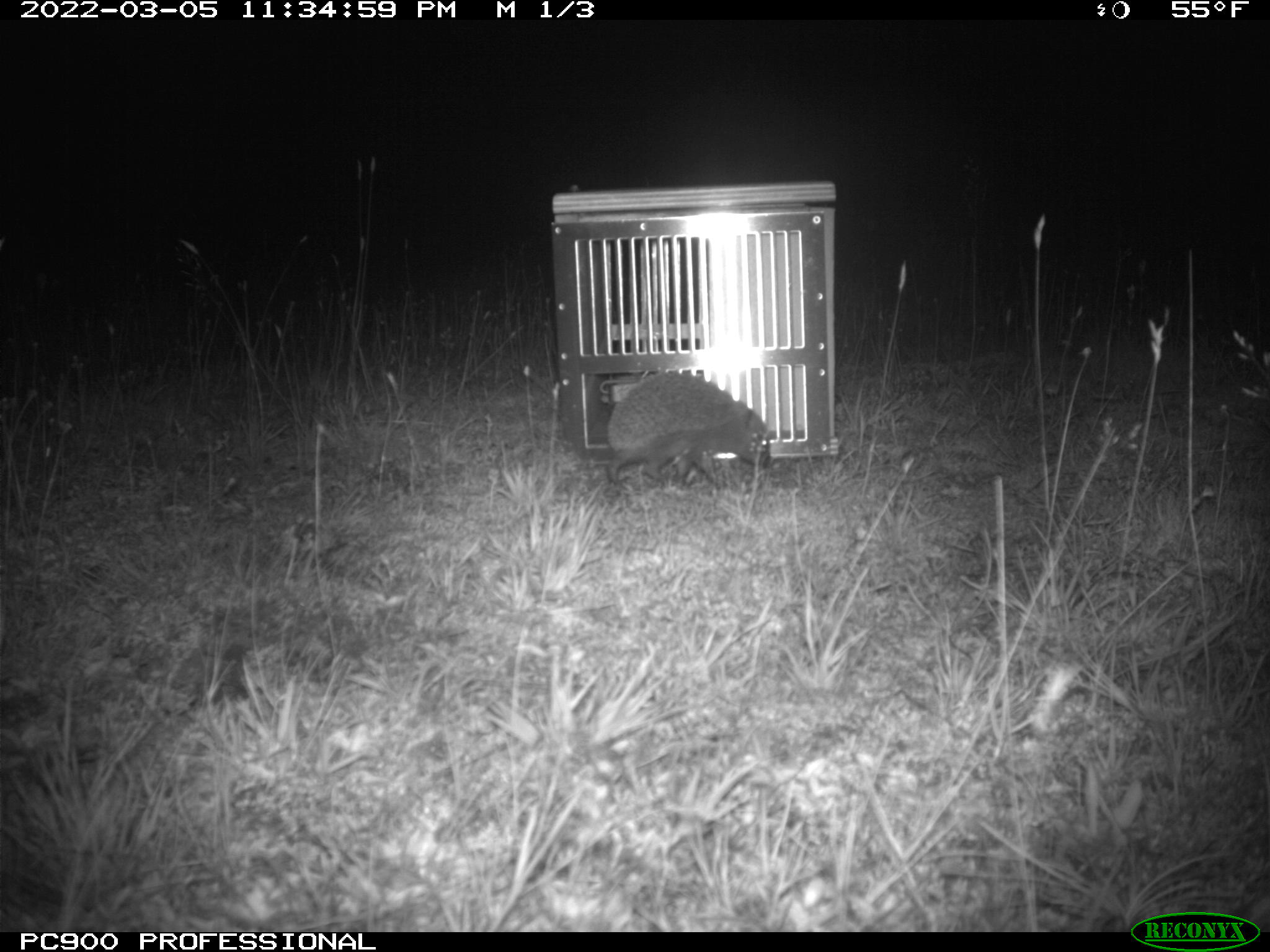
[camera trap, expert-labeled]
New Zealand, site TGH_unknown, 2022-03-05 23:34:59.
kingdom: Animalia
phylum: Chordata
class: Mammalia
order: Eulipotyphla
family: Erinaceidae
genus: Erinaceus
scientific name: Erinaceus europaeus europaeus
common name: european hedgehog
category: hedgehog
Hedgehog (european hedgehog) (Erinaceus europaeus europaeus).